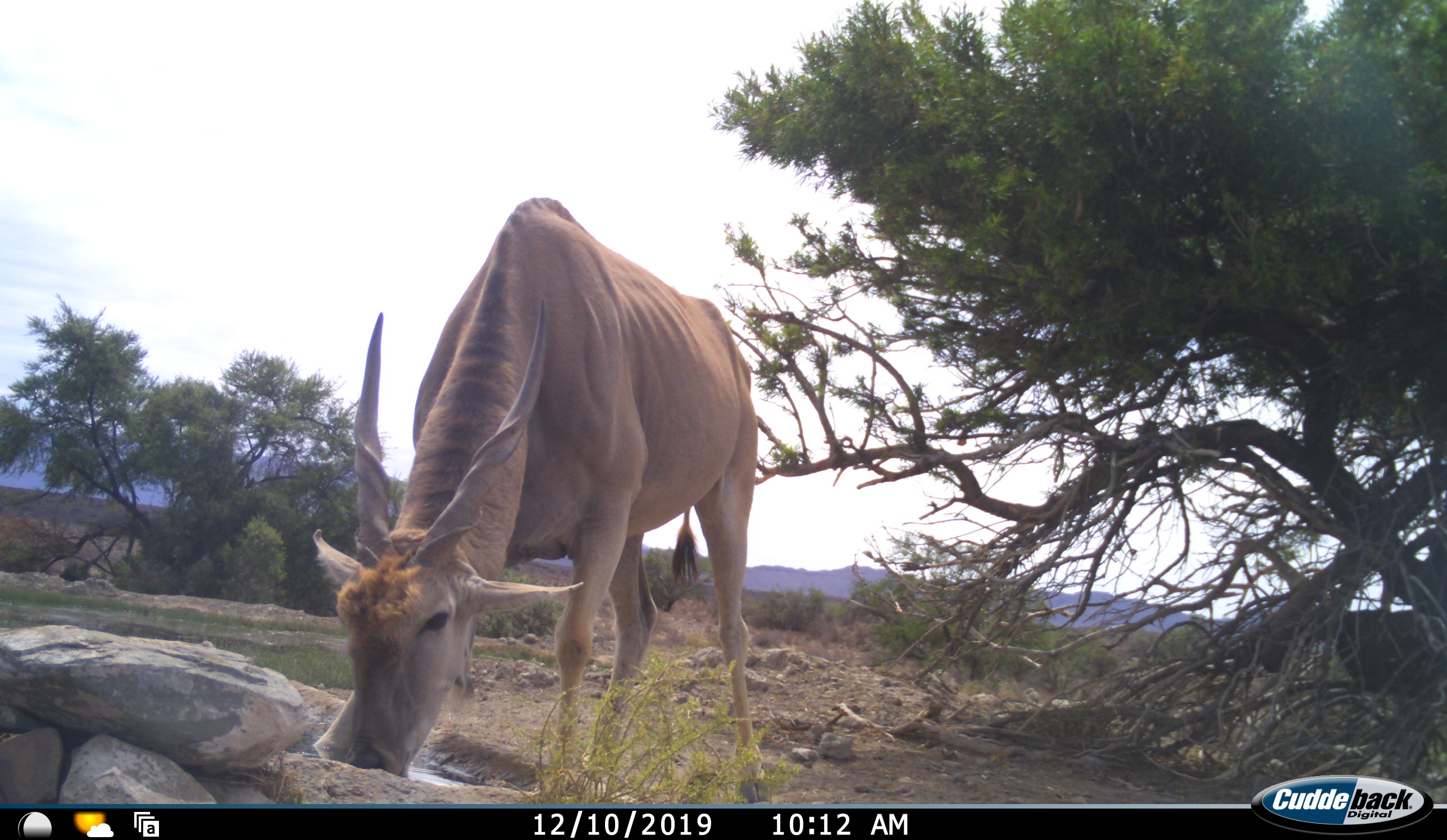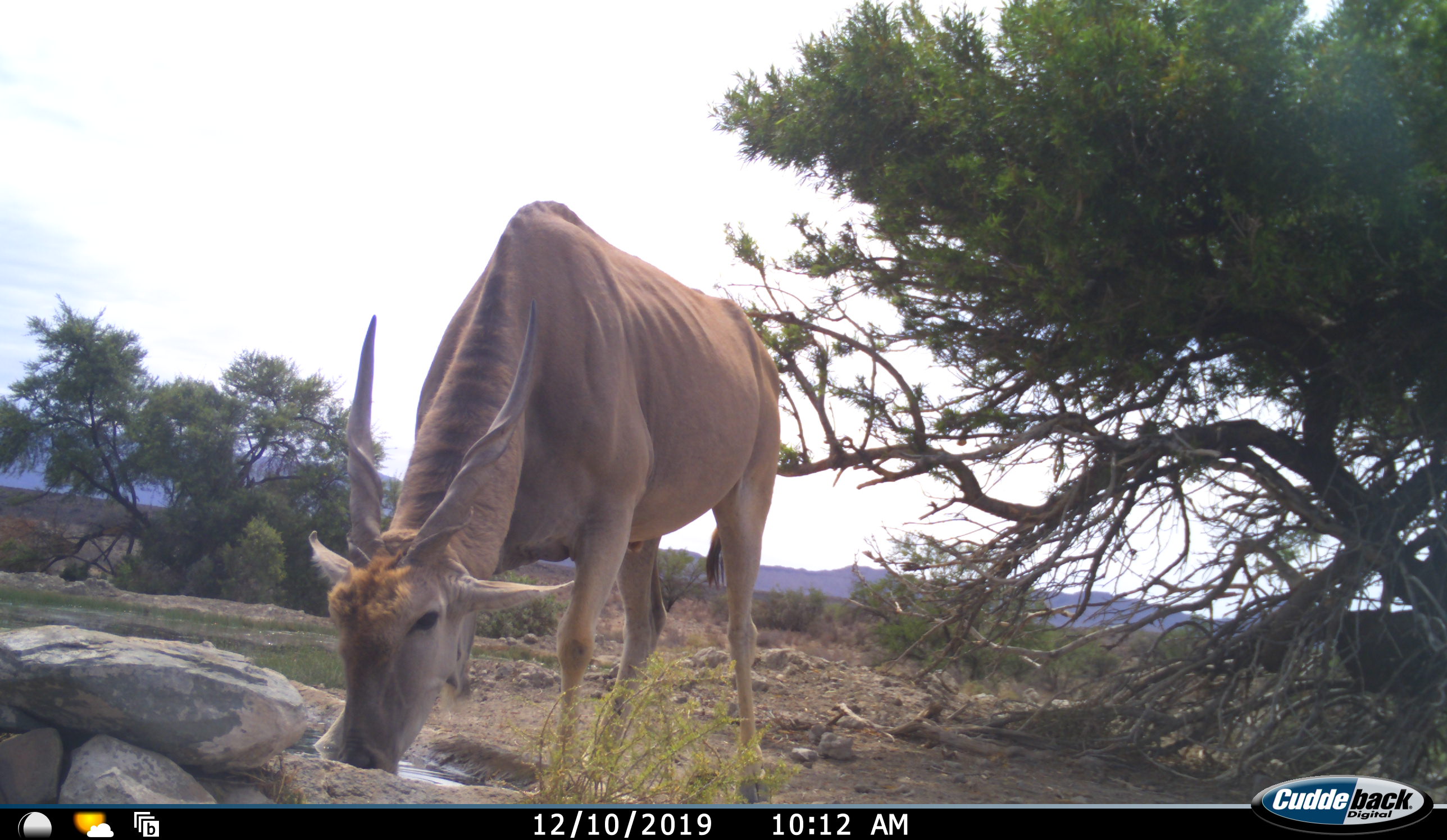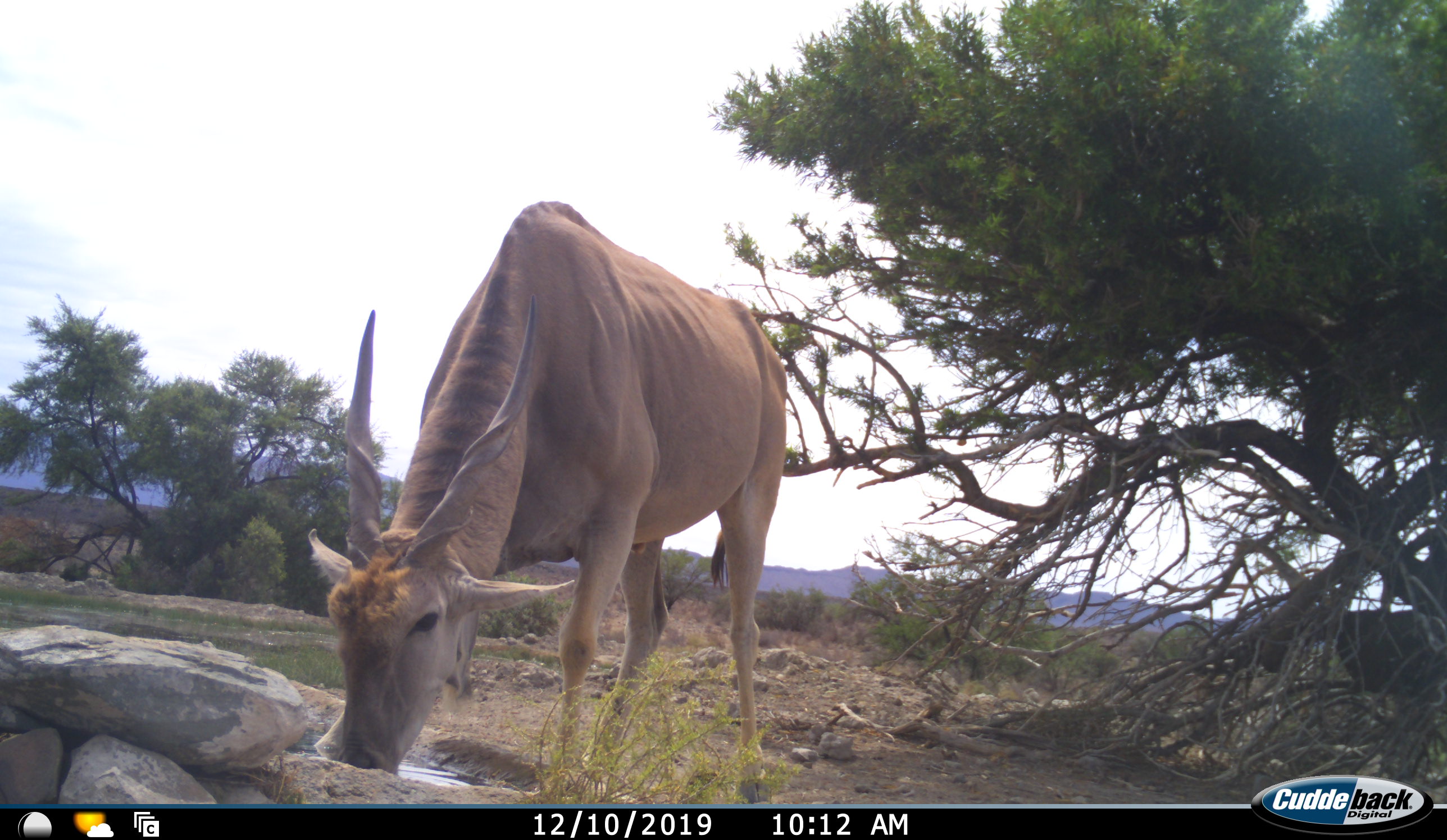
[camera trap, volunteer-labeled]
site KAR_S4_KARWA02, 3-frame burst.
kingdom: Animalia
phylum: Chordata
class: Mammalia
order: Artiodactyla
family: Bovidae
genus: Tragelaphus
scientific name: Tragelaphus oryx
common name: eland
Eland (Tragelaphus oryx), count 1. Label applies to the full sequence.